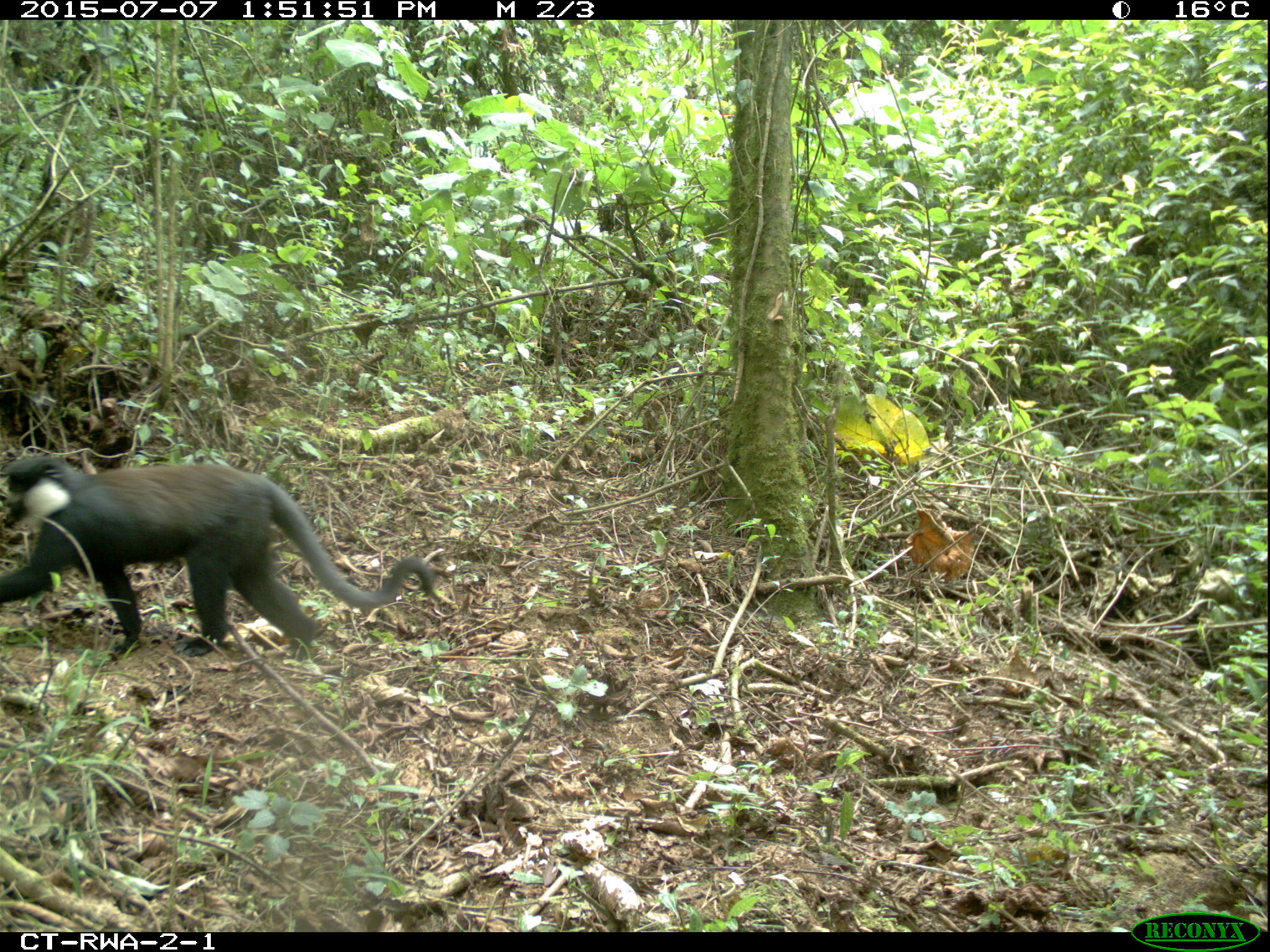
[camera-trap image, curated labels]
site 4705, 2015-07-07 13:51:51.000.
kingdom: Animalia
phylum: Chordata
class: Mammalia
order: Primates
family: Cercopithecidae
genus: Allochrocebus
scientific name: Allochrocebus lhoesti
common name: l'hoest's monkey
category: cercopithecus lhoesti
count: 1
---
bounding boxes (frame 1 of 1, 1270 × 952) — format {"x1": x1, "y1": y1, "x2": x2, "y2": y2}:
cercopithecus lhoesti: {"x1": 0, "y1": 455, "x2": 434, "y2": 657}